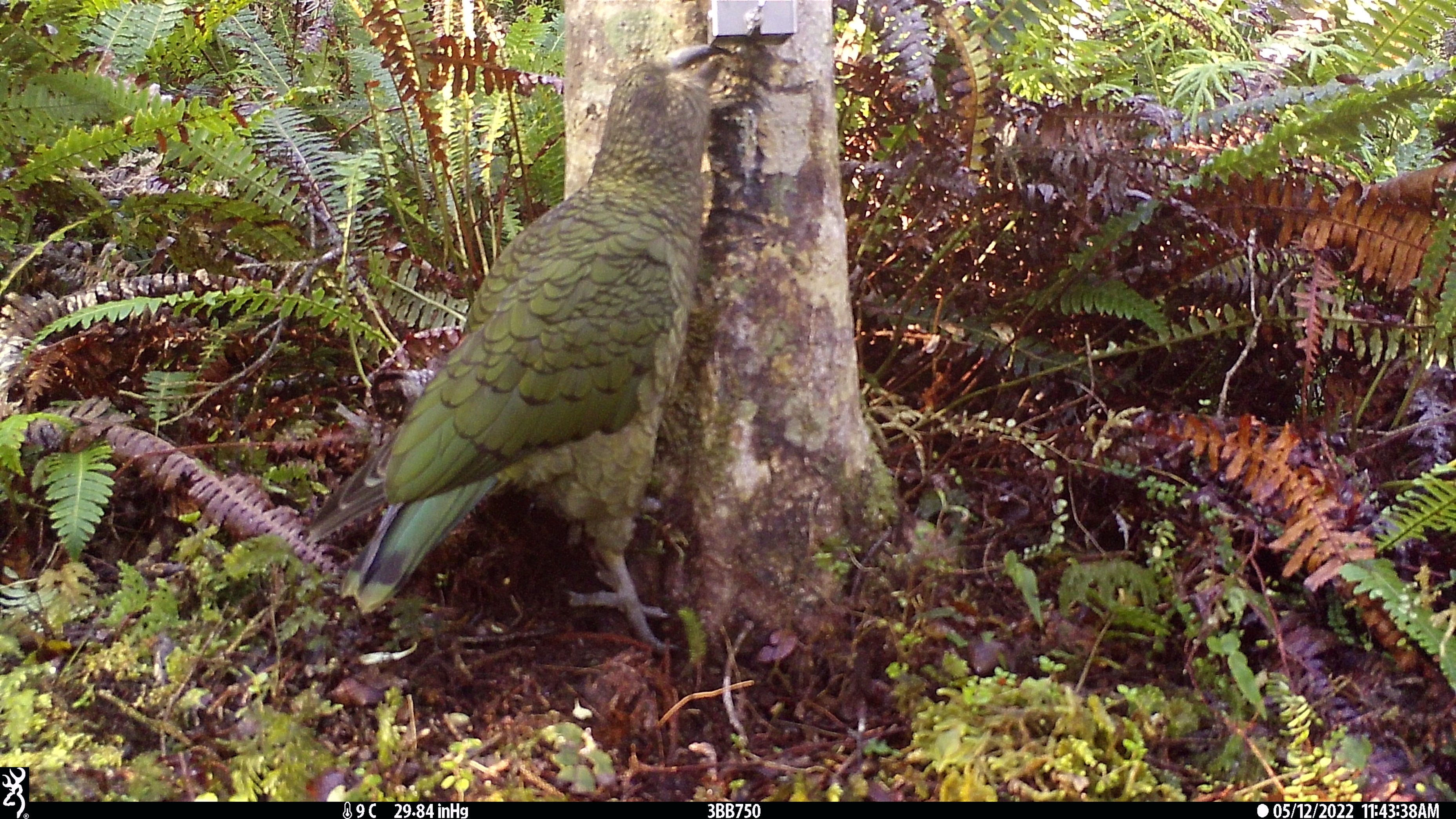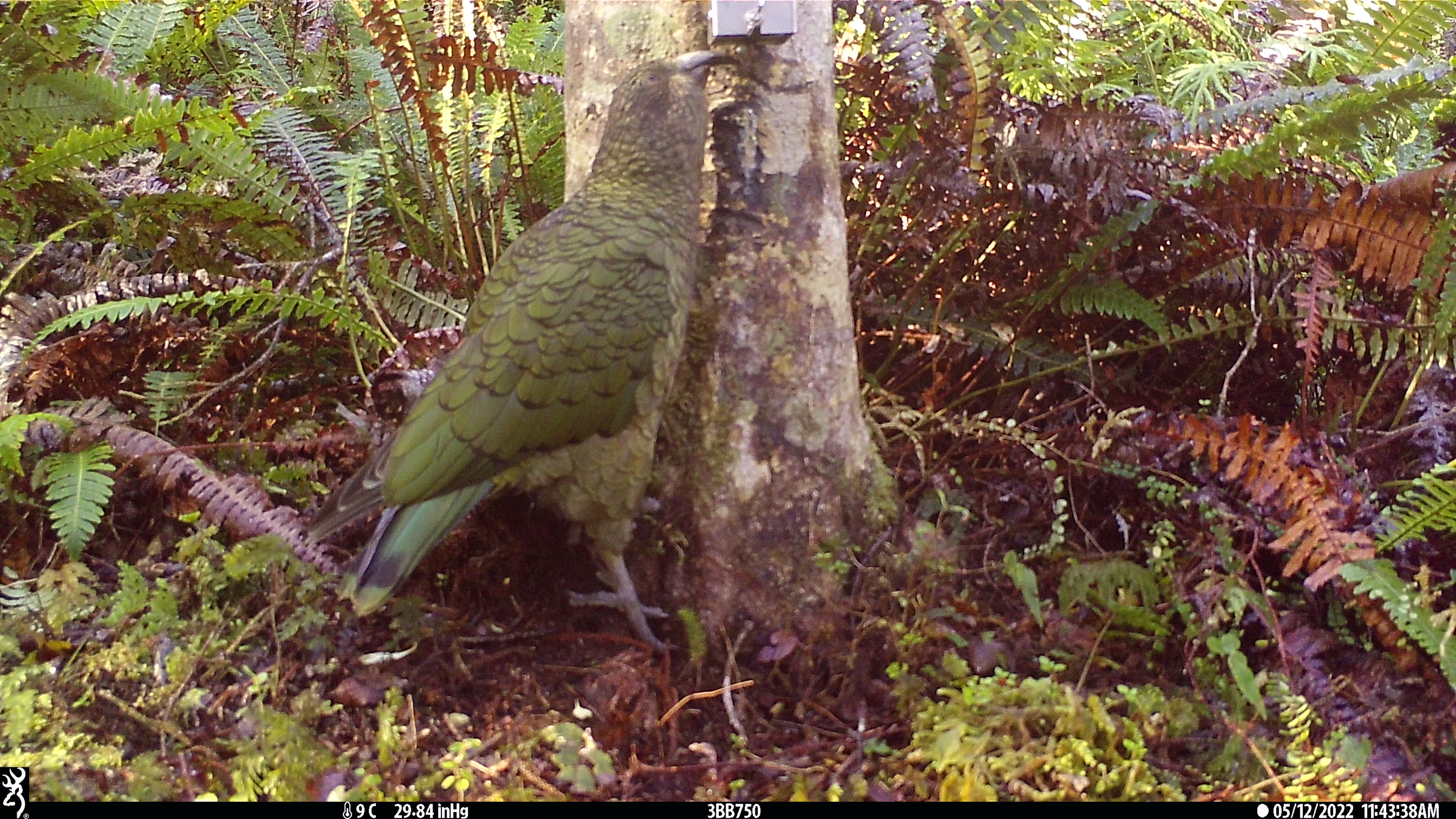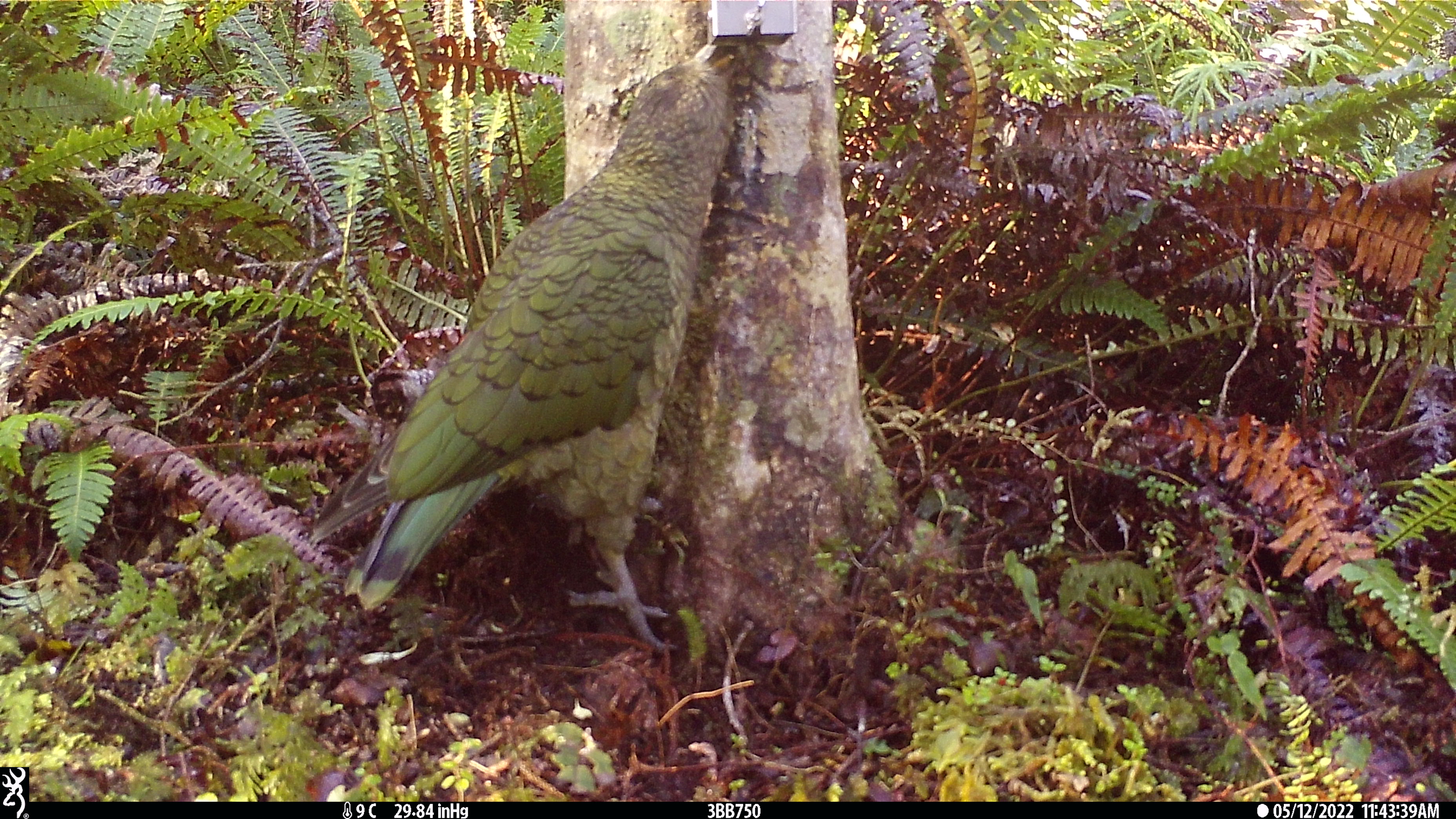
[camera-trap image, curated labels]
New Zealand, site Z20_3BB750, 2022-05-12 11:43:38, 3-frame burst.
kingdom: Animalia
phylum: Chordata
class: Aves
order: Psittaciformes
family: Strigopidae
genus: Nestor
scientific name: Nestor notabilis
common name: kea